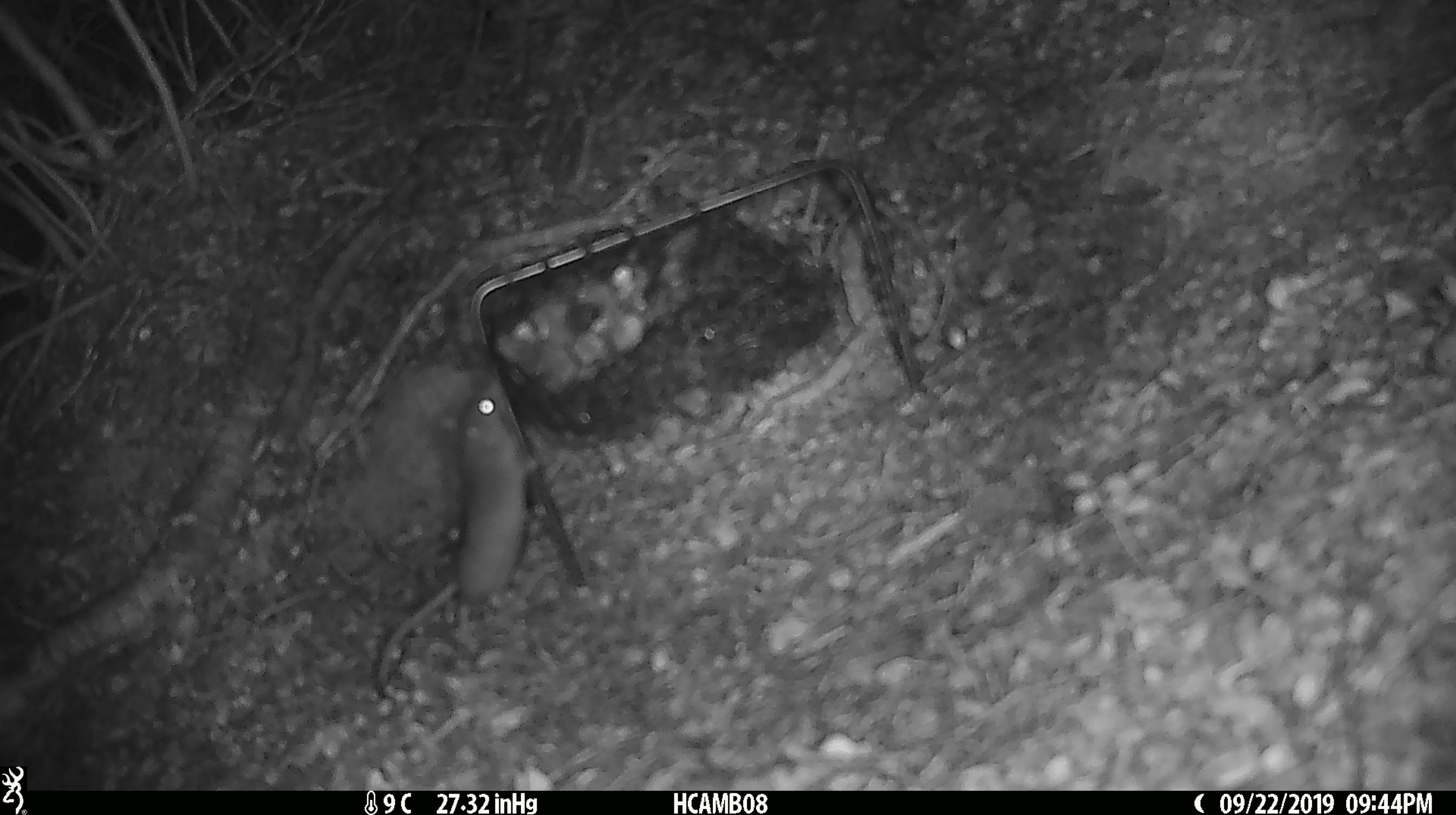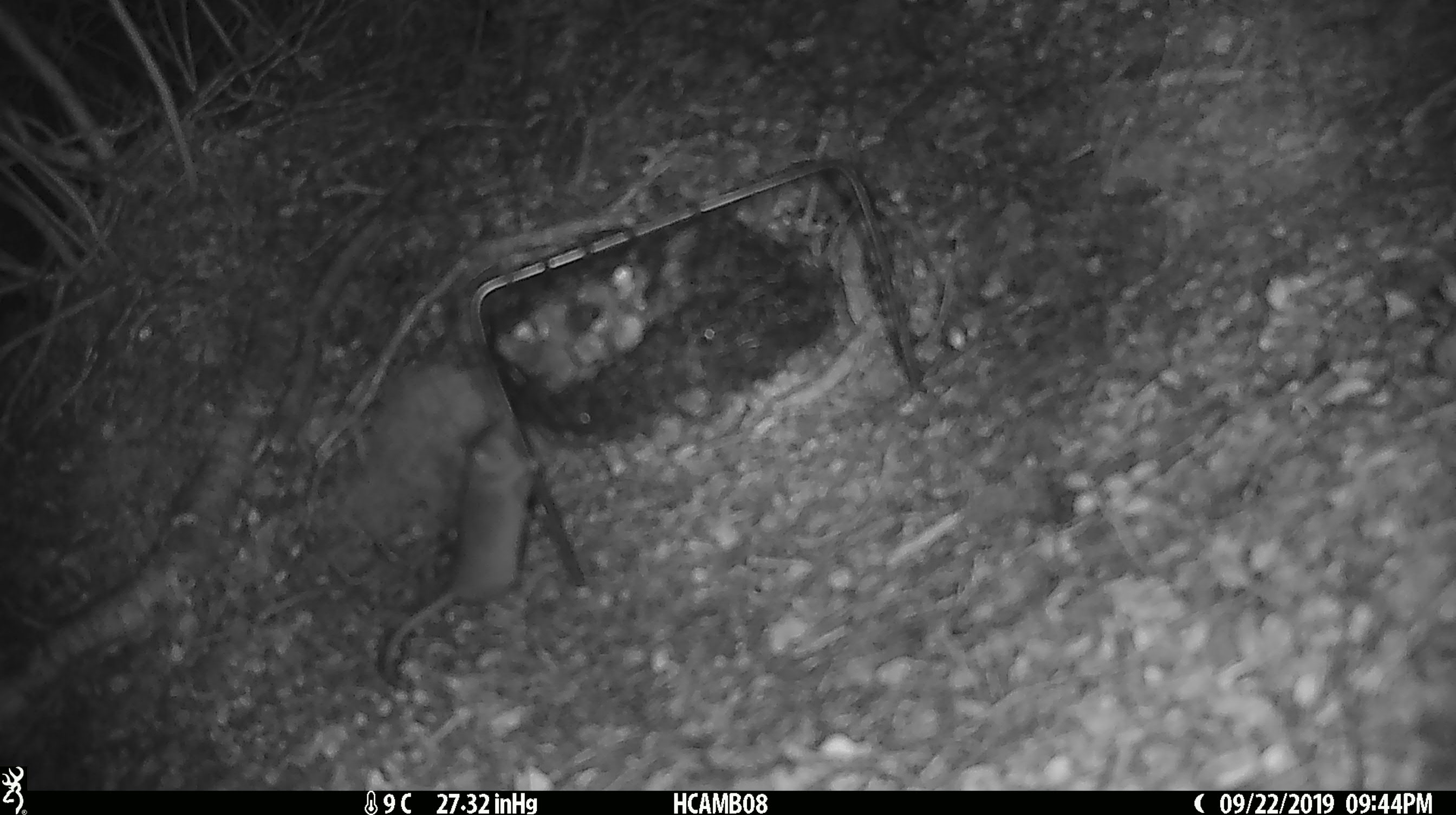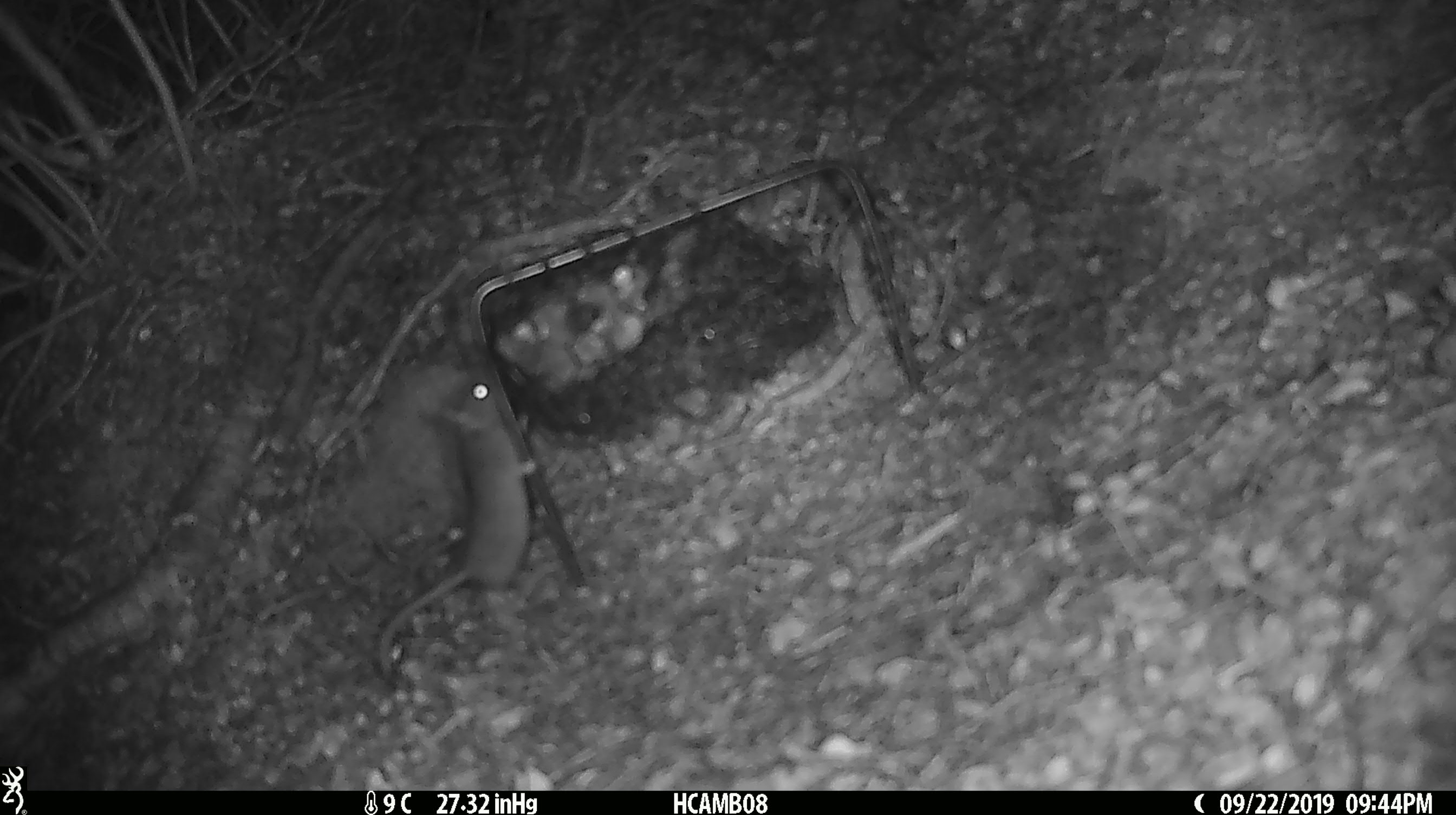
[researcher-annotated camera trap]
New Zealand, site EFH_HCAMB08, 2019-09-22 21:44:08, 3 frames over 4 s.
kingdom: Animalia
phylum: Chordata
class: Mammalia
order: Rodentia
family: Muridae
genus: Mus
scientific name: Mus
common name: mouse